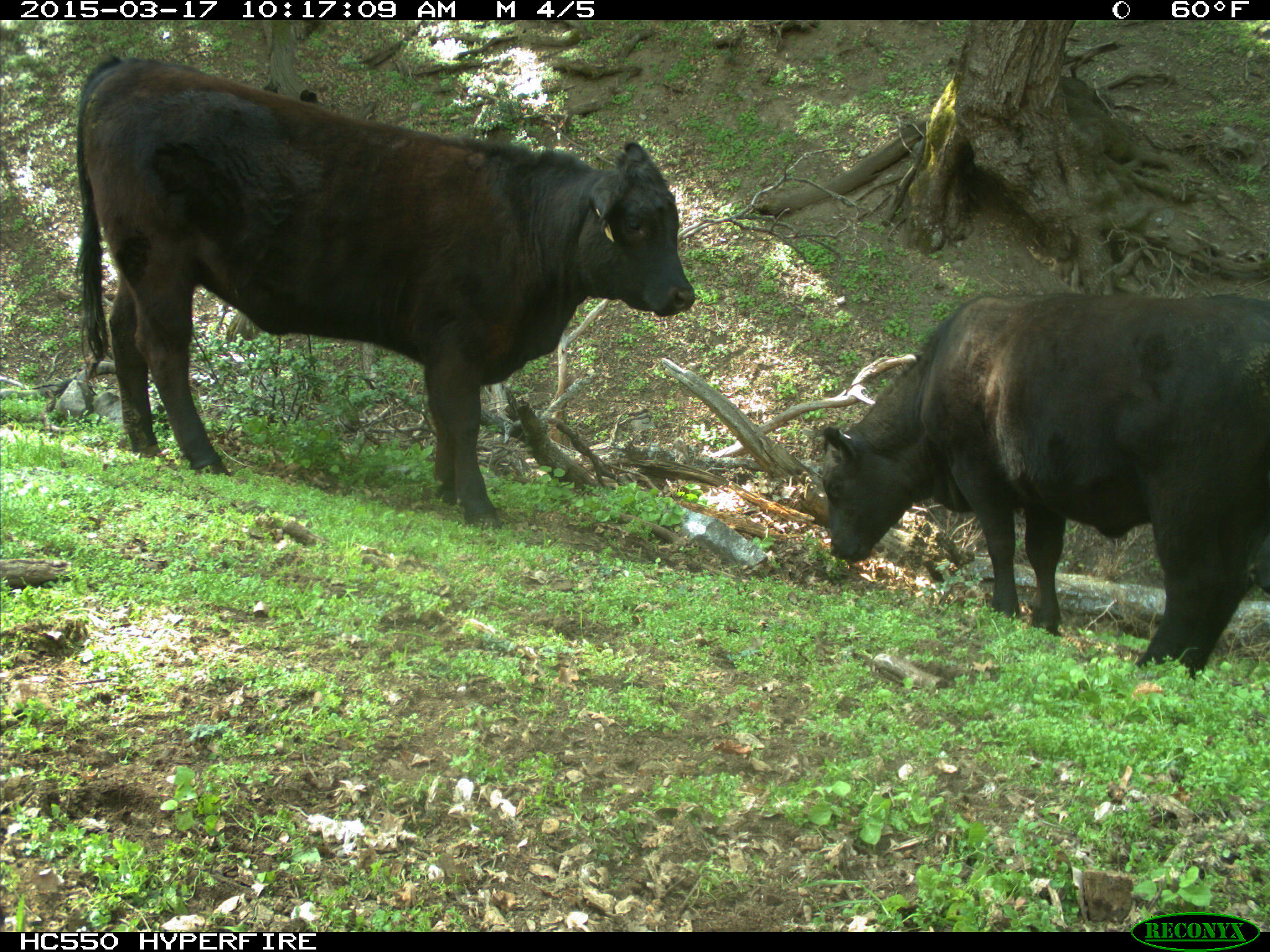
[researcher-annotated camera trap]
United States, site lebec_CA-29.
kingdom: Animalia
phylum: Chordata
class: Mammalia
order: Artiodactyla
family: Bovidae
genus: Bos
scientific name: Bos taurus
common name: domestic cow